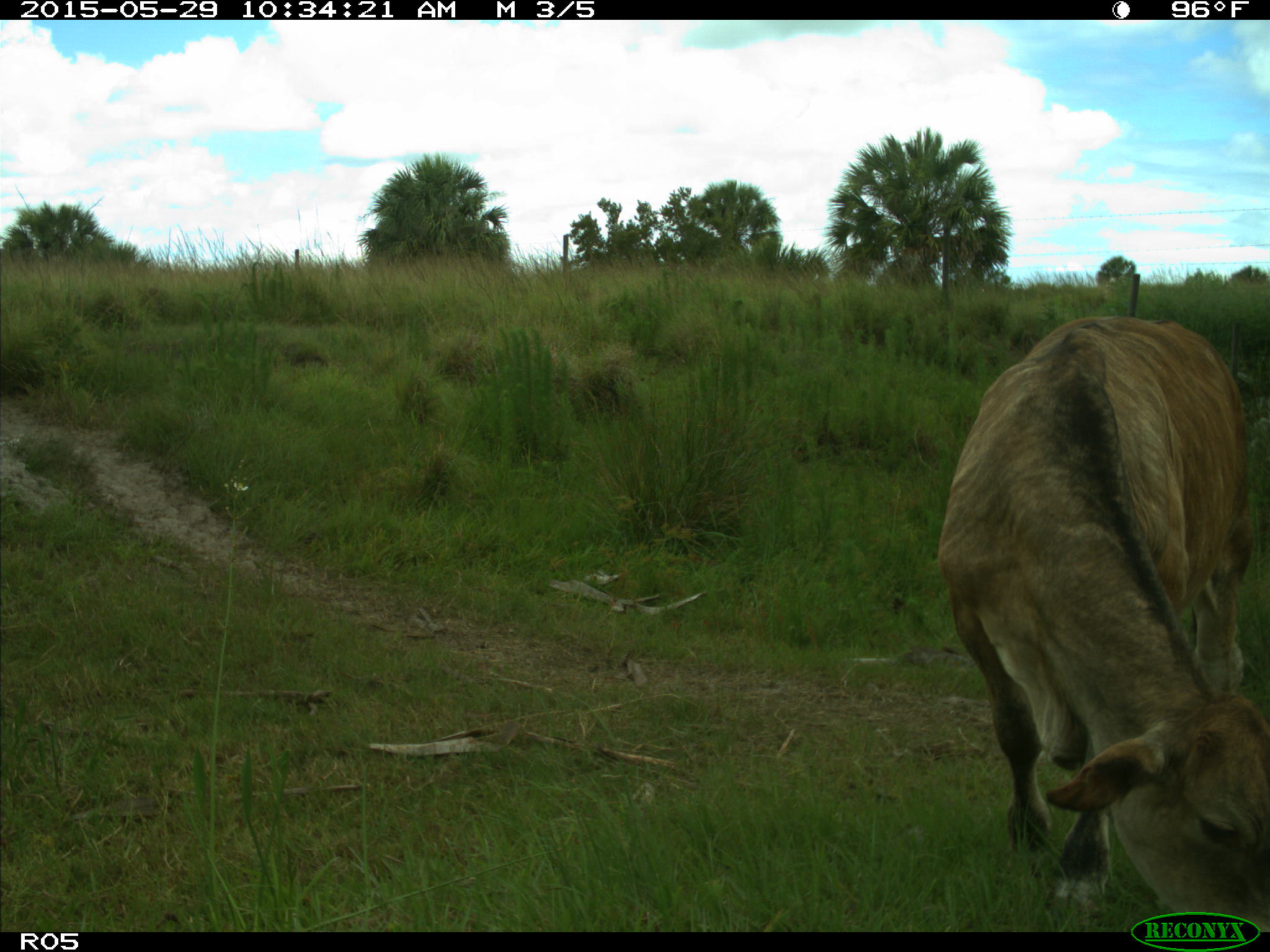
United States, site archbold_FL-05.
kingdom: Animalia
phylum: Chordata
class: Mammalia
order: Artiodactyla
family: Bovidae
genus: Bos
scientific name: Bos taurus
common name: domestic cow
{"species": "Bos taurus (domestic cow)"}